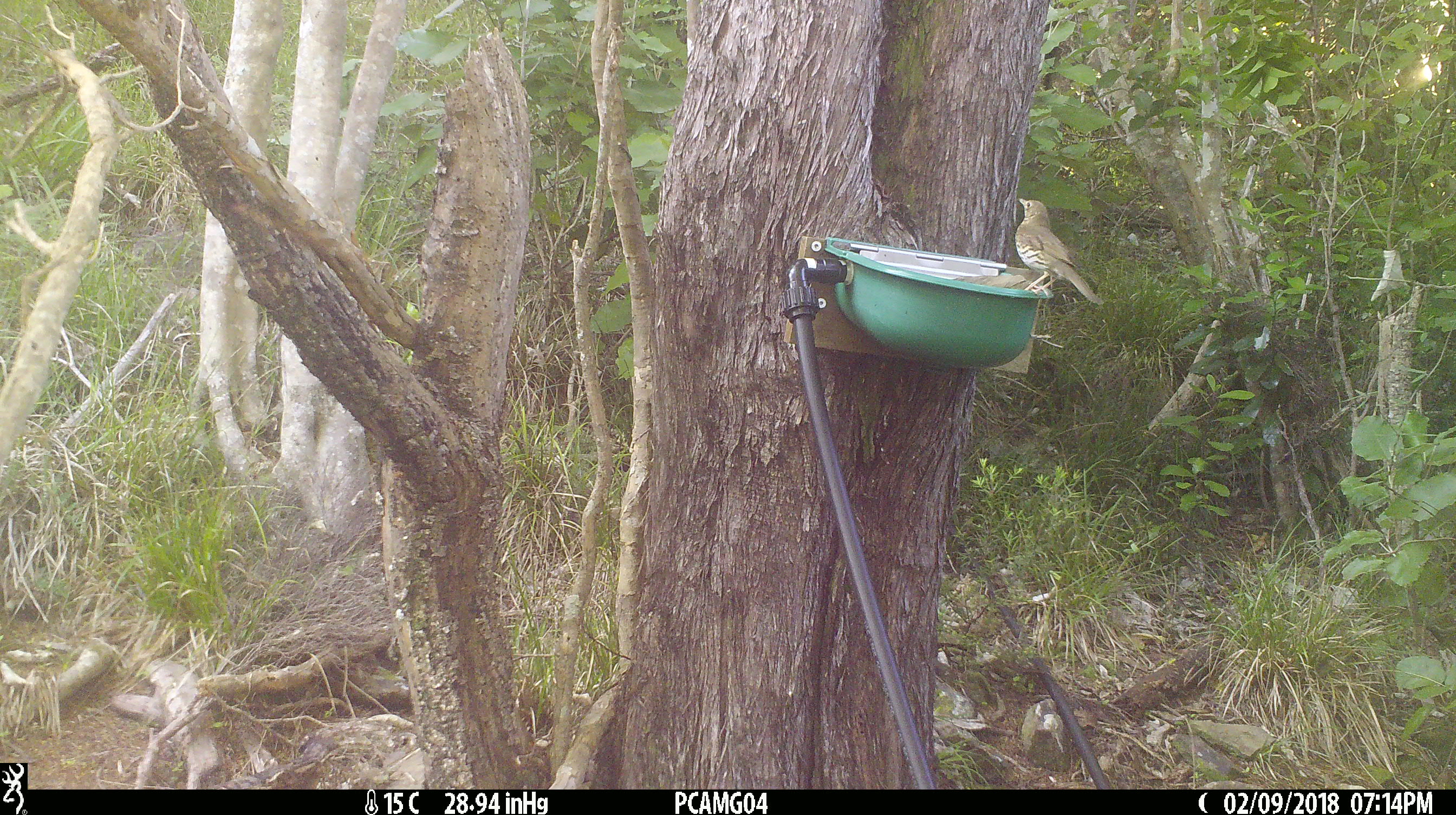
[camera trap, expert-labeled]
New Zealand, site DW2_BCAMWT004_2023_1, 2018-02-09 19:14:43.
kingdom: Animalia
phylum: Chordata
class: Aves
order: Passeriformes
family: Turdidae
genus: Turdus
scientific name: Turdus philomelos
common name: song thrush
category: thrush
Thrush (song thrush) (Turdus philomelos).